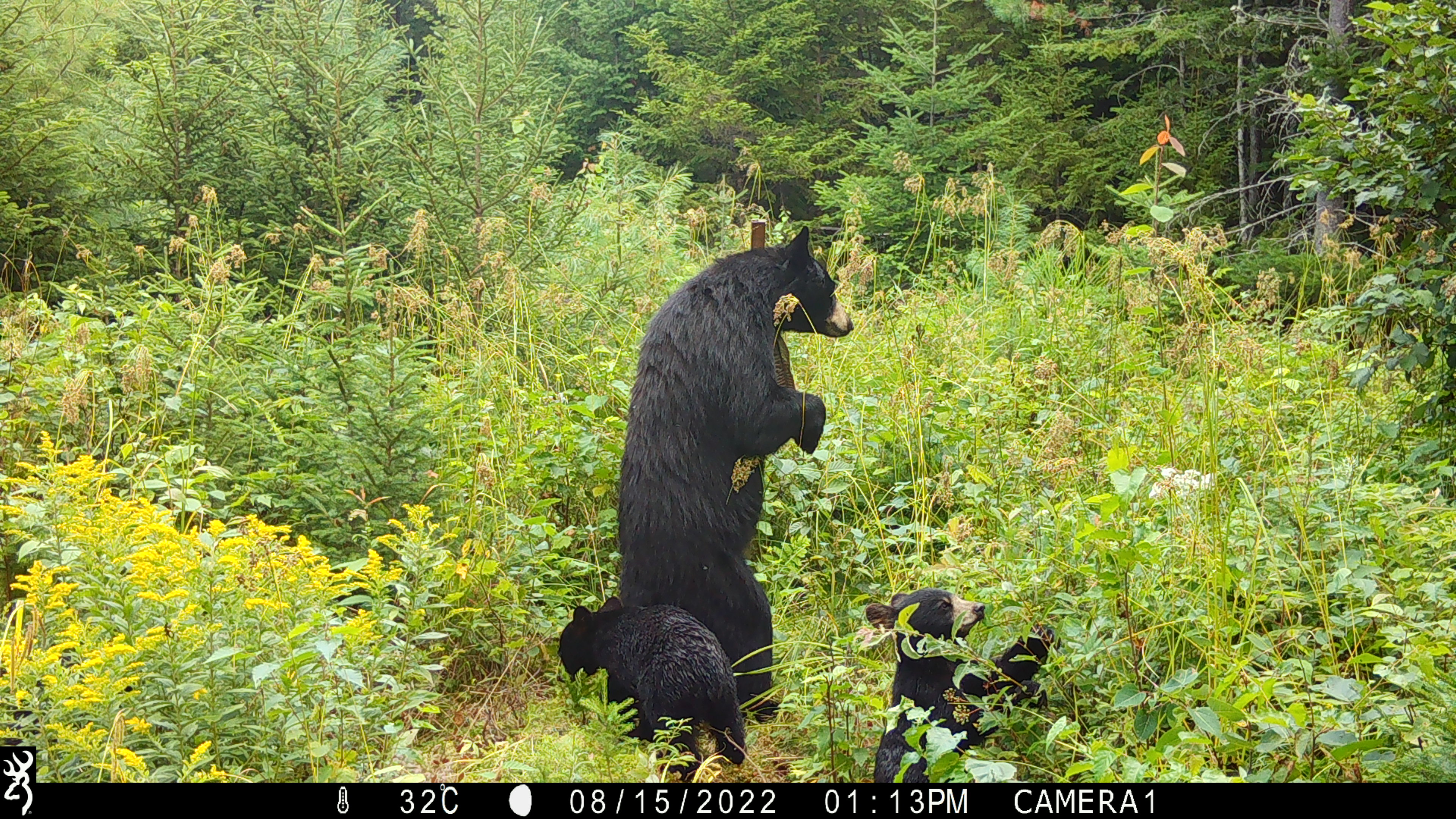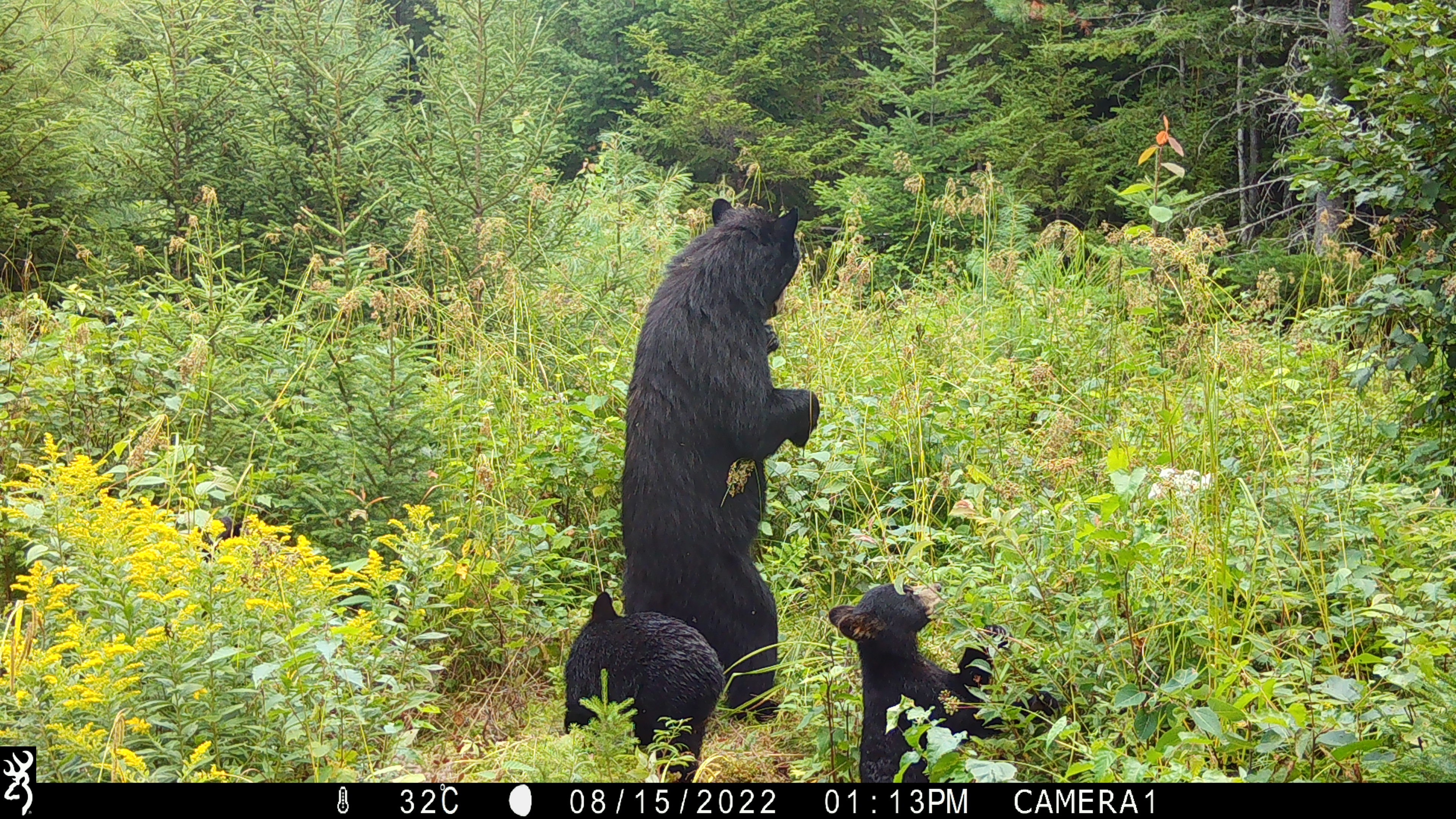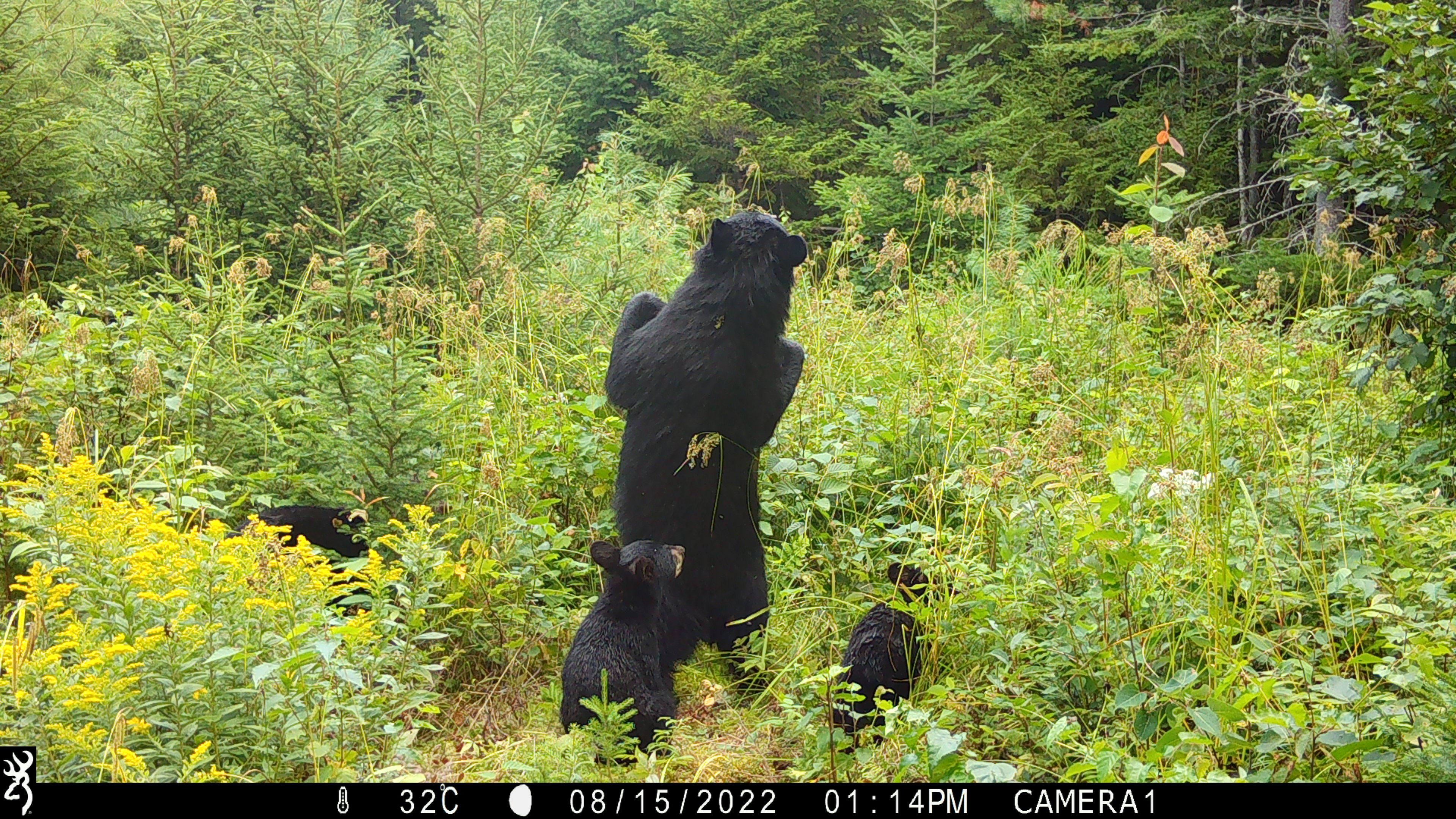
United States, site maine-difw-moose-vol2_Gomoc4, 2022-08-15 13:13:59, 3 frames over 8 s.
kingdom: Animalia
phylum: Chordata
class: Mammalia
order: Carnivora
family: Ursidae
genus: Ursus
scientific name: Ursus americanus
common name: black bear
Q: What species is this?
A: Black bear (Ursus americanus).